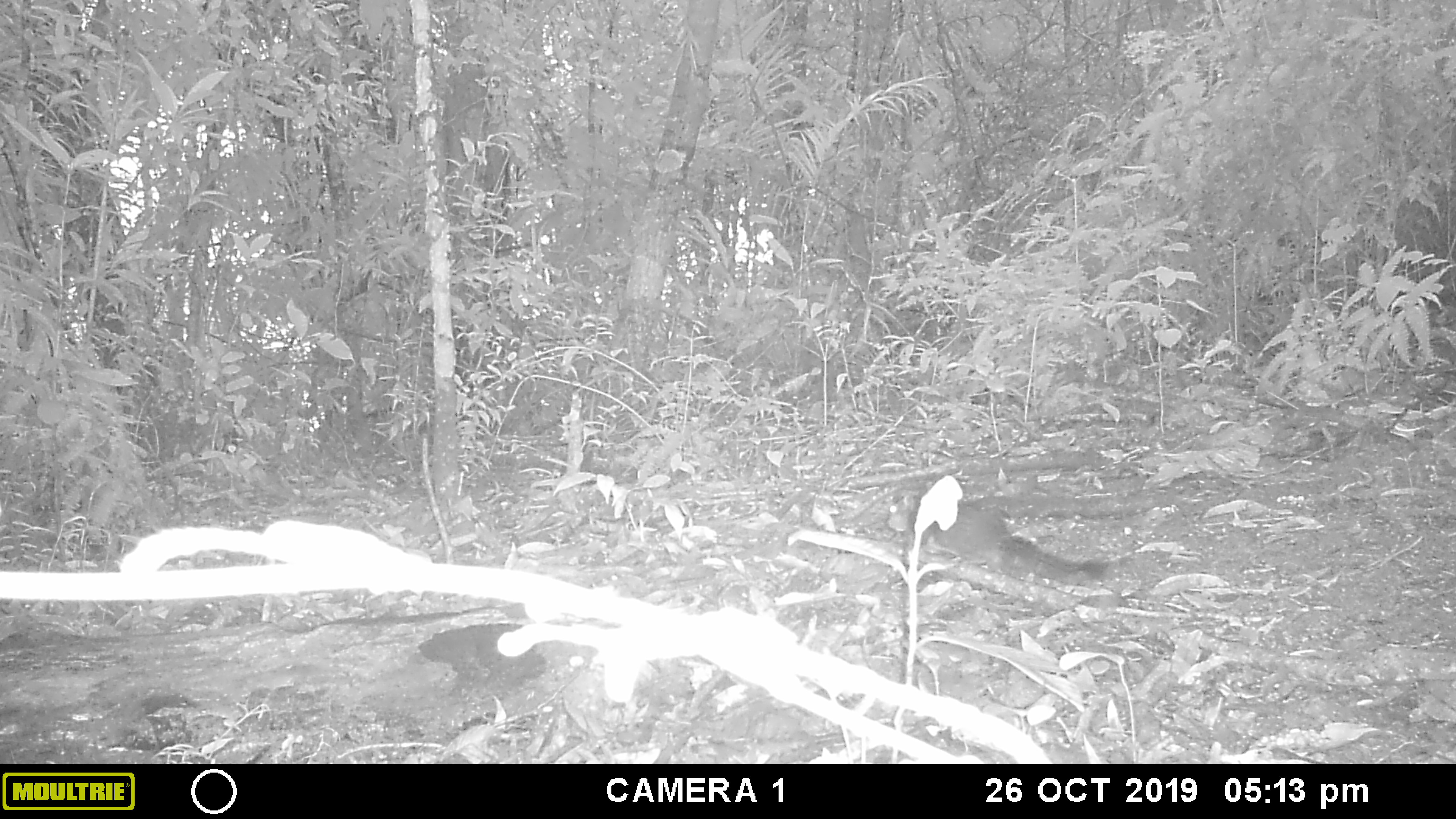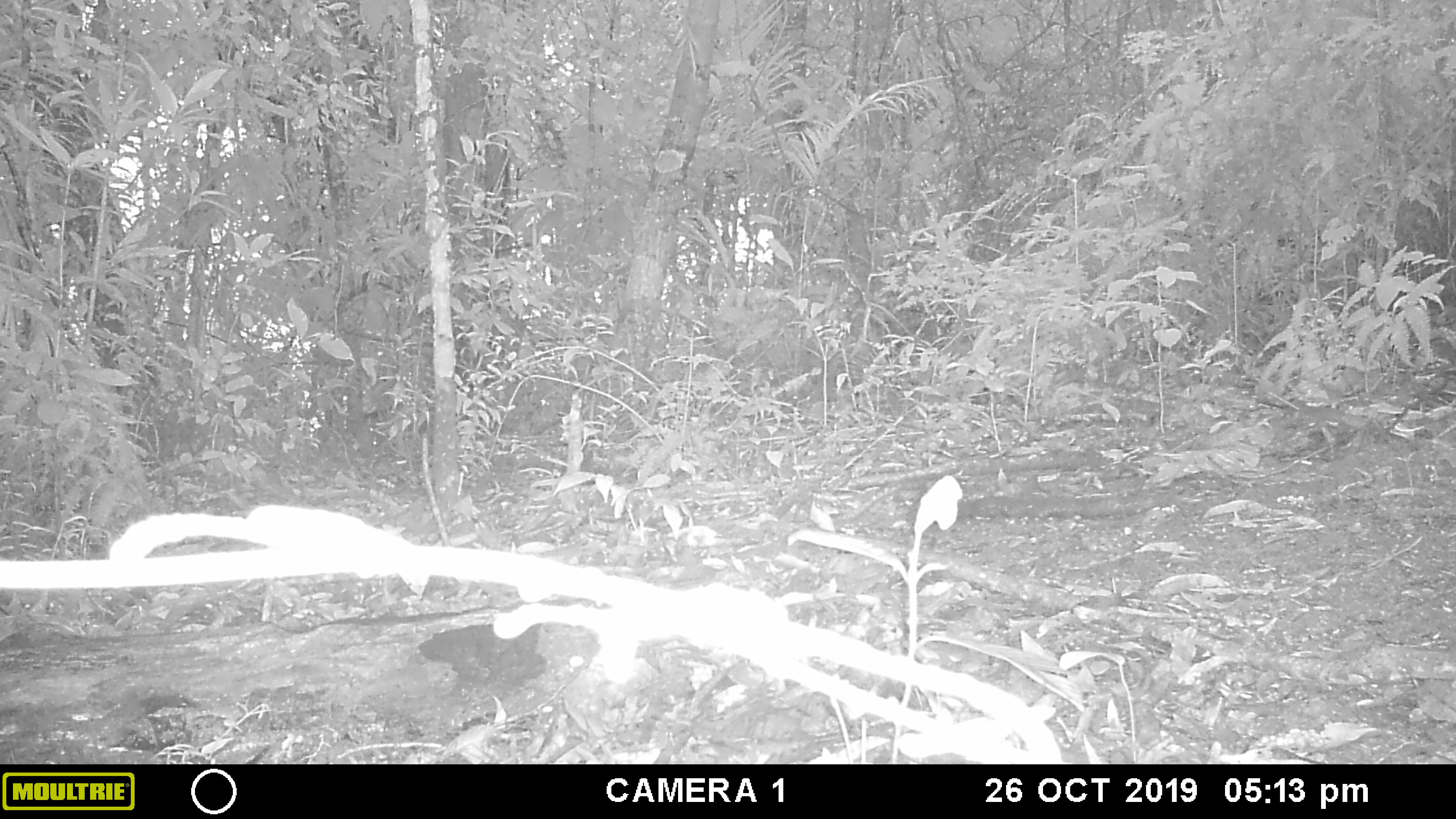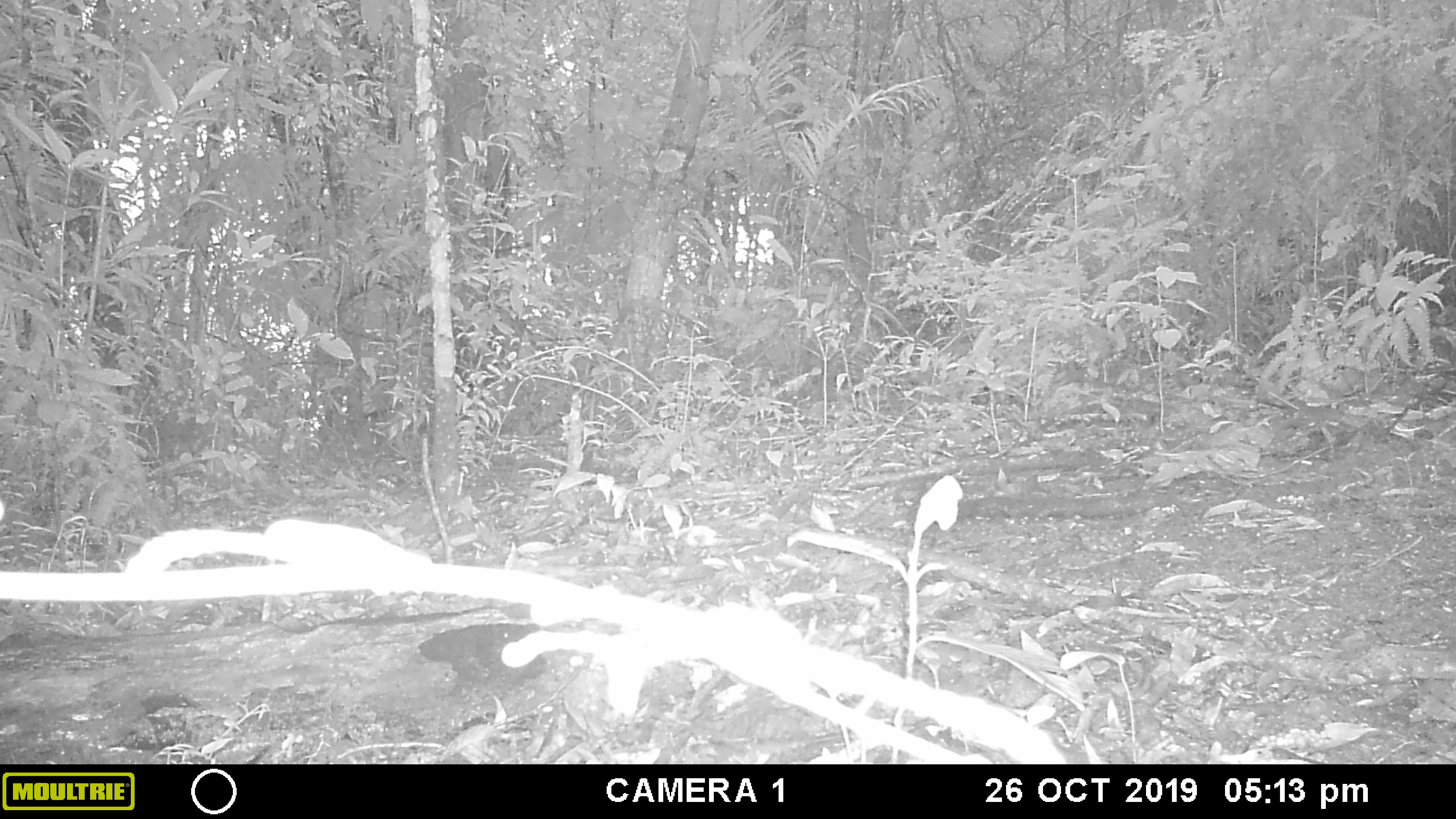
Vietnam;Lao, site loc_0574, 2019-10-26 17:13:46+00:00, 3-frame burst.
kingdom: Animalia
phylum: Chordata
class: Mammalia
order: Rodentia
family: Sciuridae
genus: Dremomys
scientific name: Dremomys rufigenis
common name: red-cheeked squirrel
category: red cheeked squirrel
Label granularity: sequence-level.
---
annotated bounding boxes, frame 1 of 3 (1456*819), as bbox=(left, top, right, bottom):
red cheeked squirrel: bbox=(885, 484, 1109, 588)